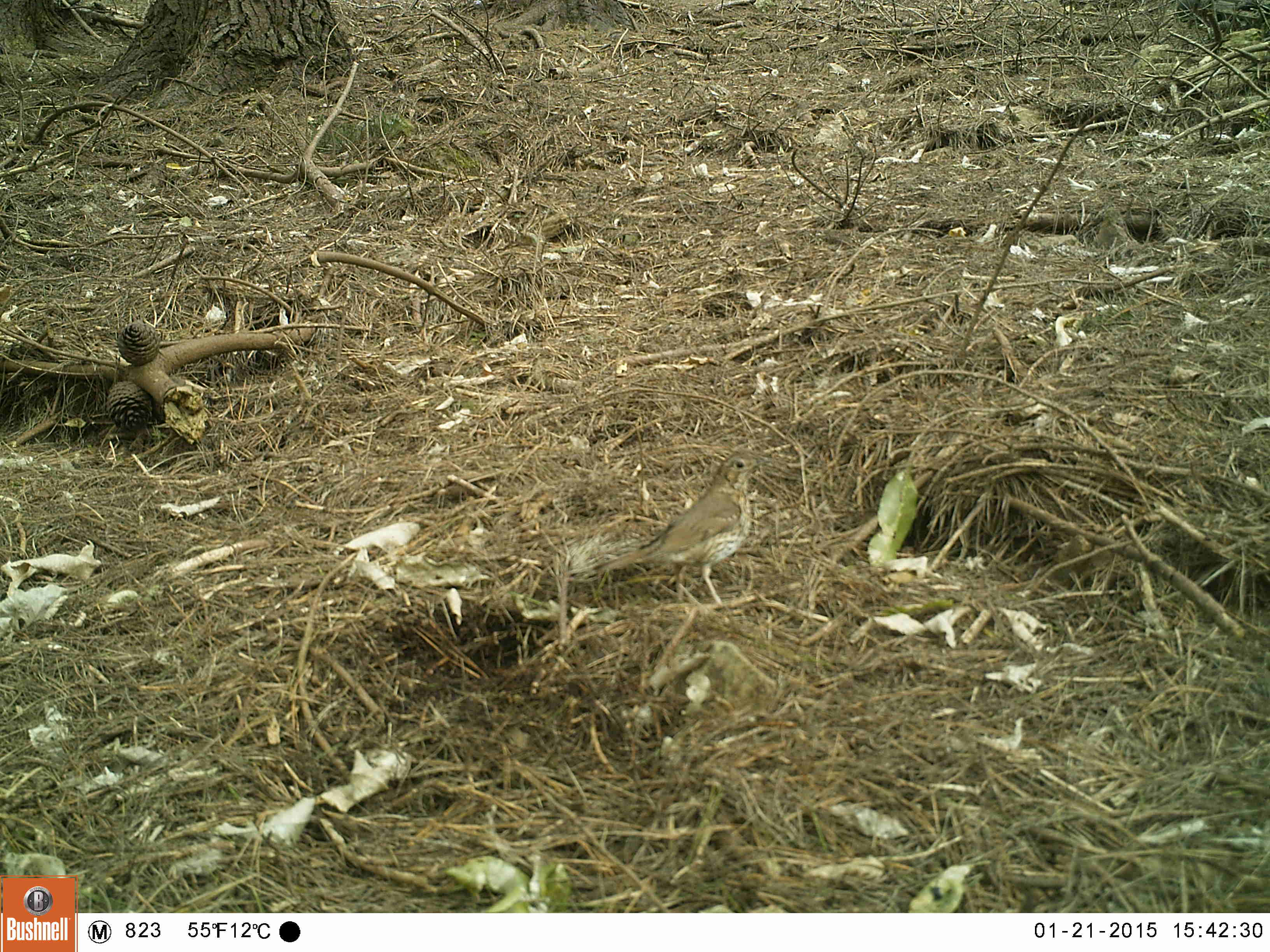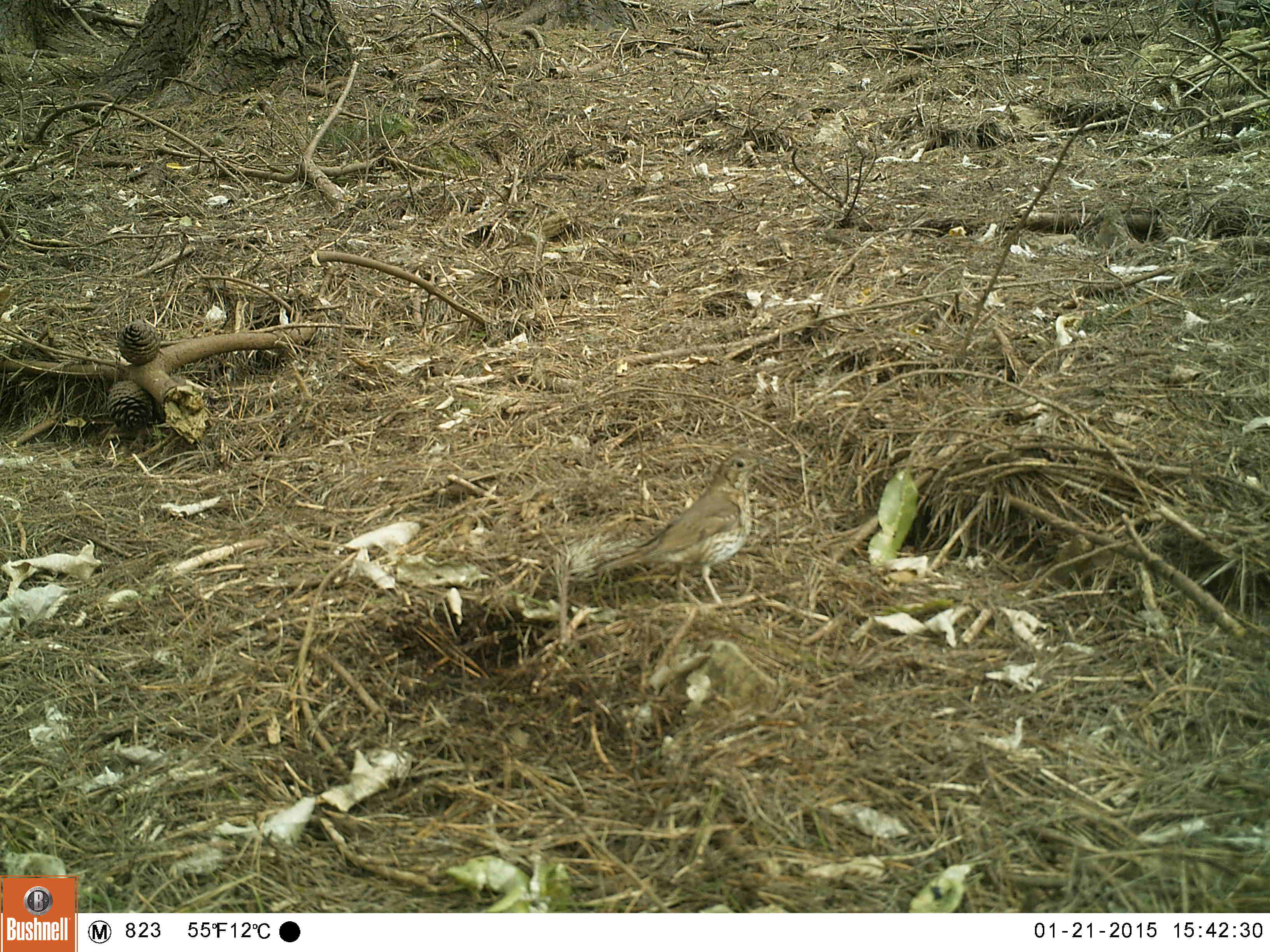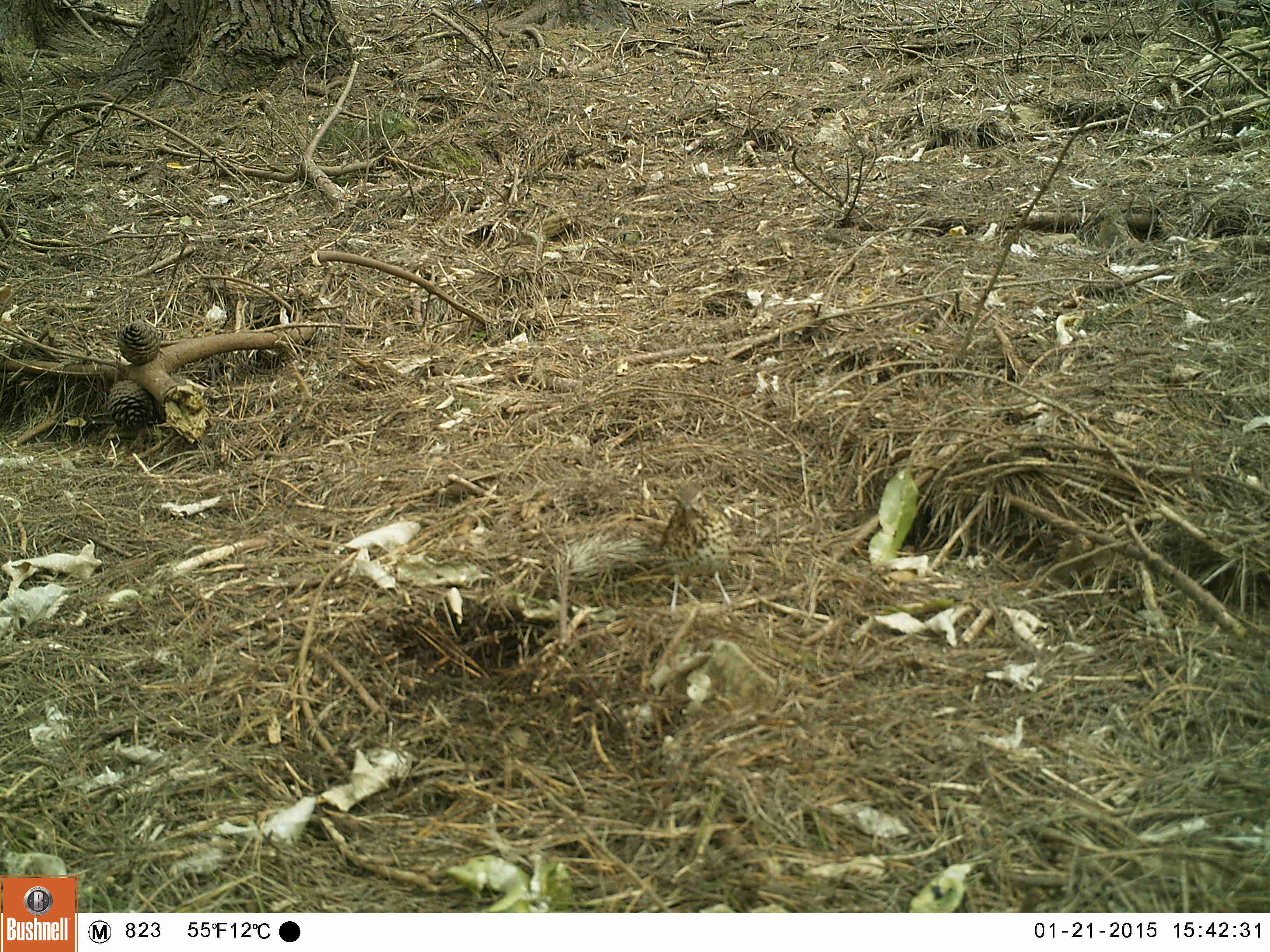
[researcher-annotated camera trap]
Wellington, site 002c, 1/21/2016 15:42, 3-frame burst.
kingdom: Animalia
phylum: Chordata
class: Aves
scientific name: Aves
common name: bird